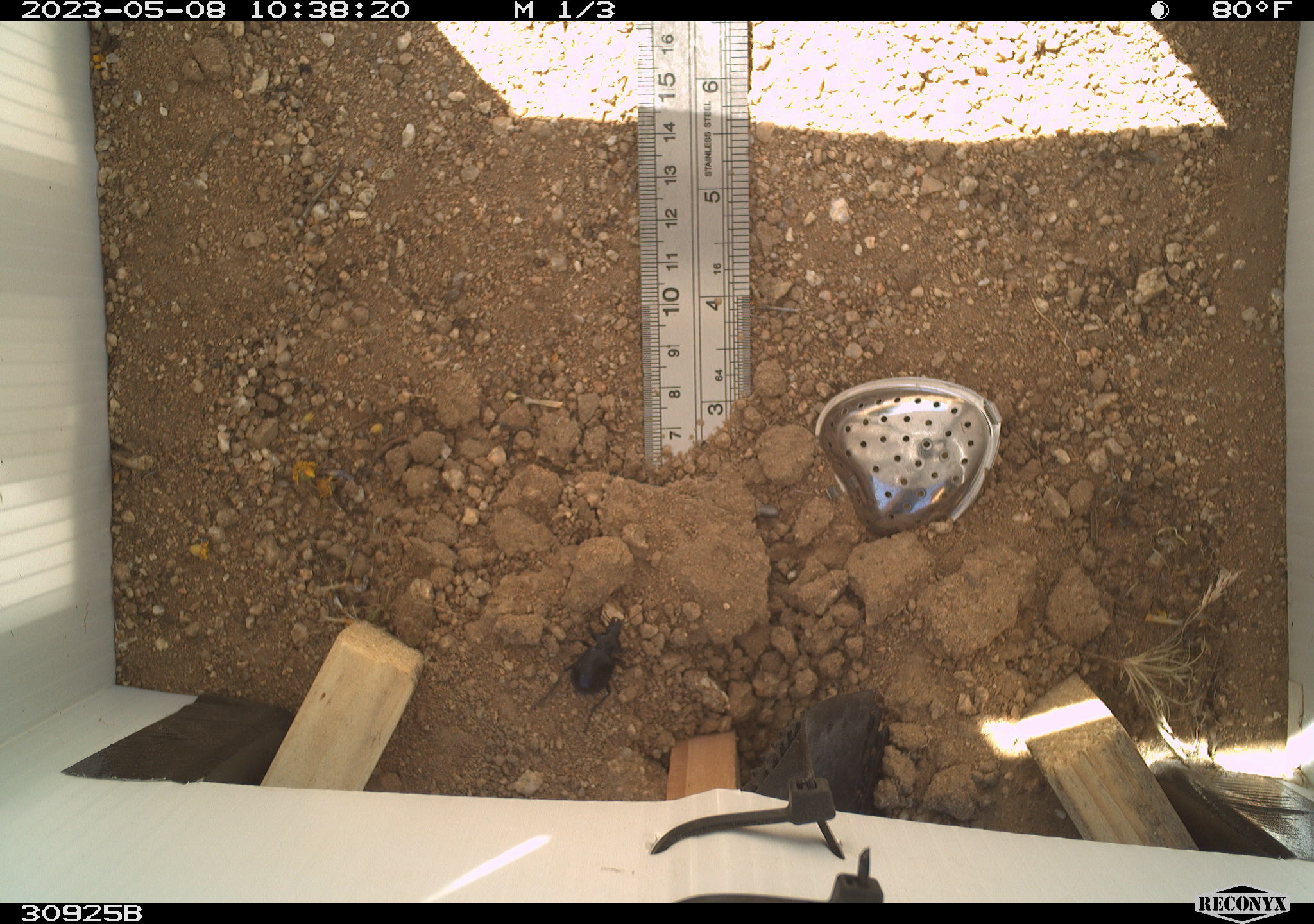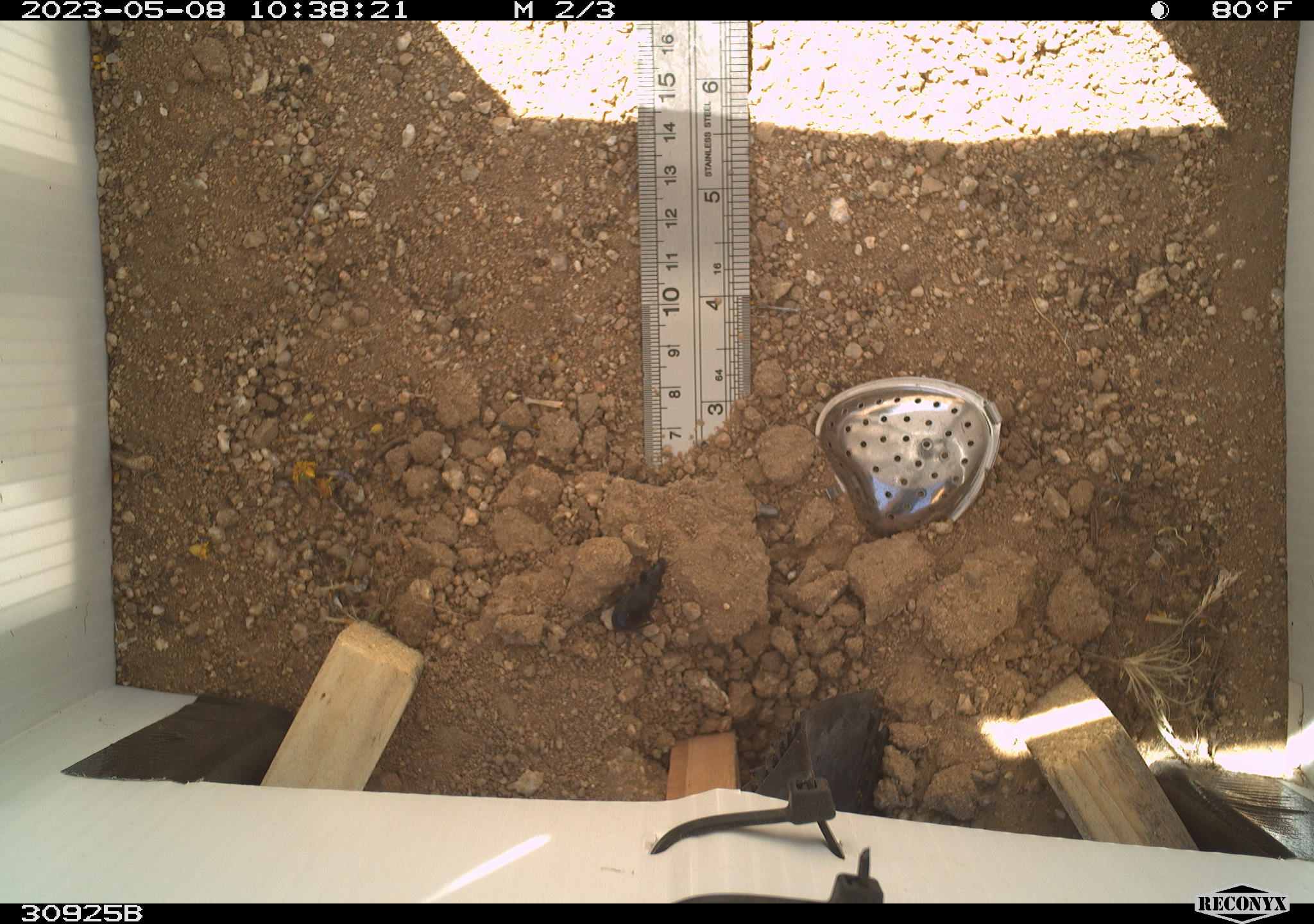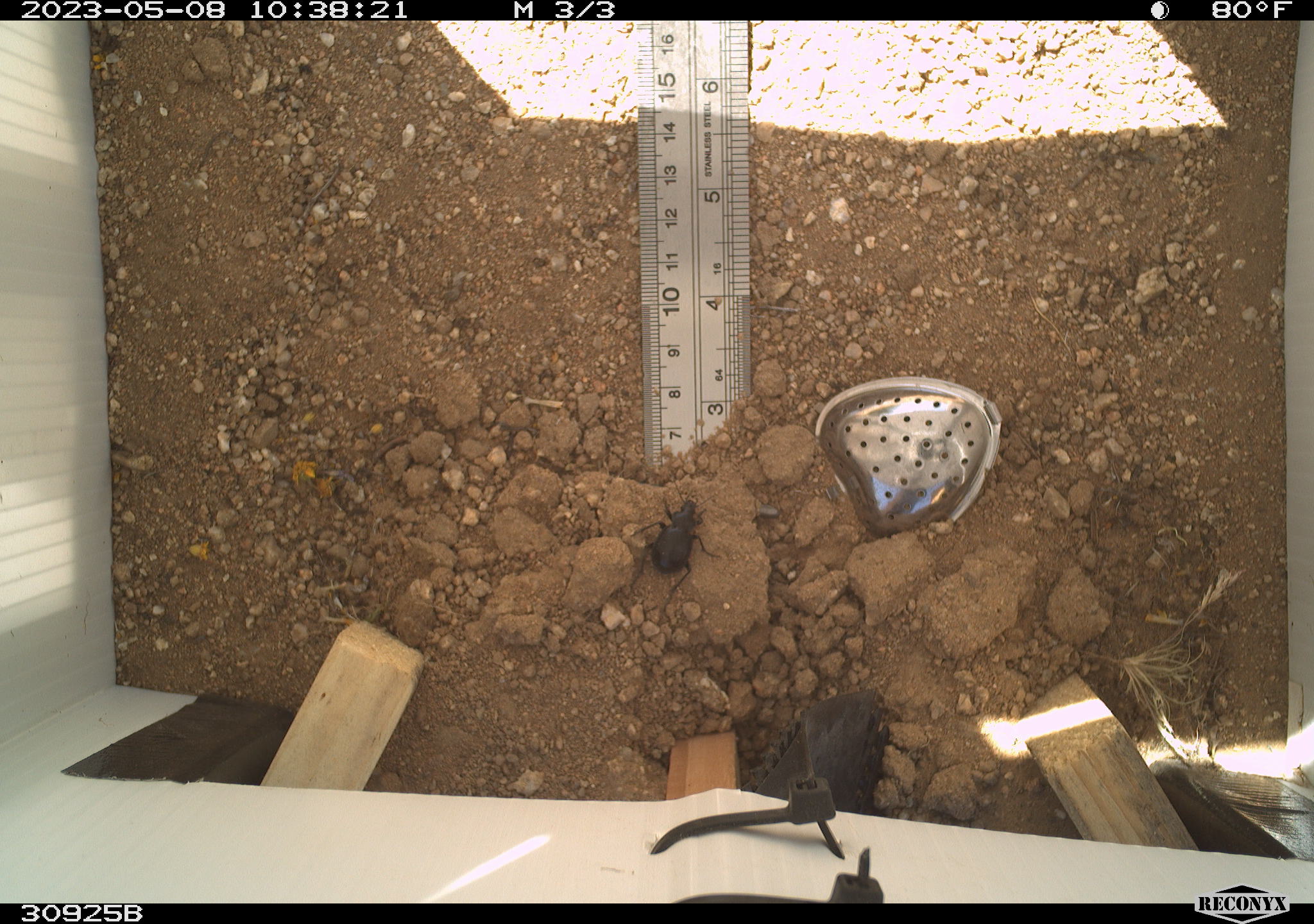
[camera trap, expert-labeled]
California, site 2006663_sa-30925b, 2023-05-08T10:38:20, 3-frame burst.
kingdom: Animalia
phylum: Arthropoda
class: Insecta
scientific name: Insecta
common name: insect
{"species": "insect (Insecta)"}